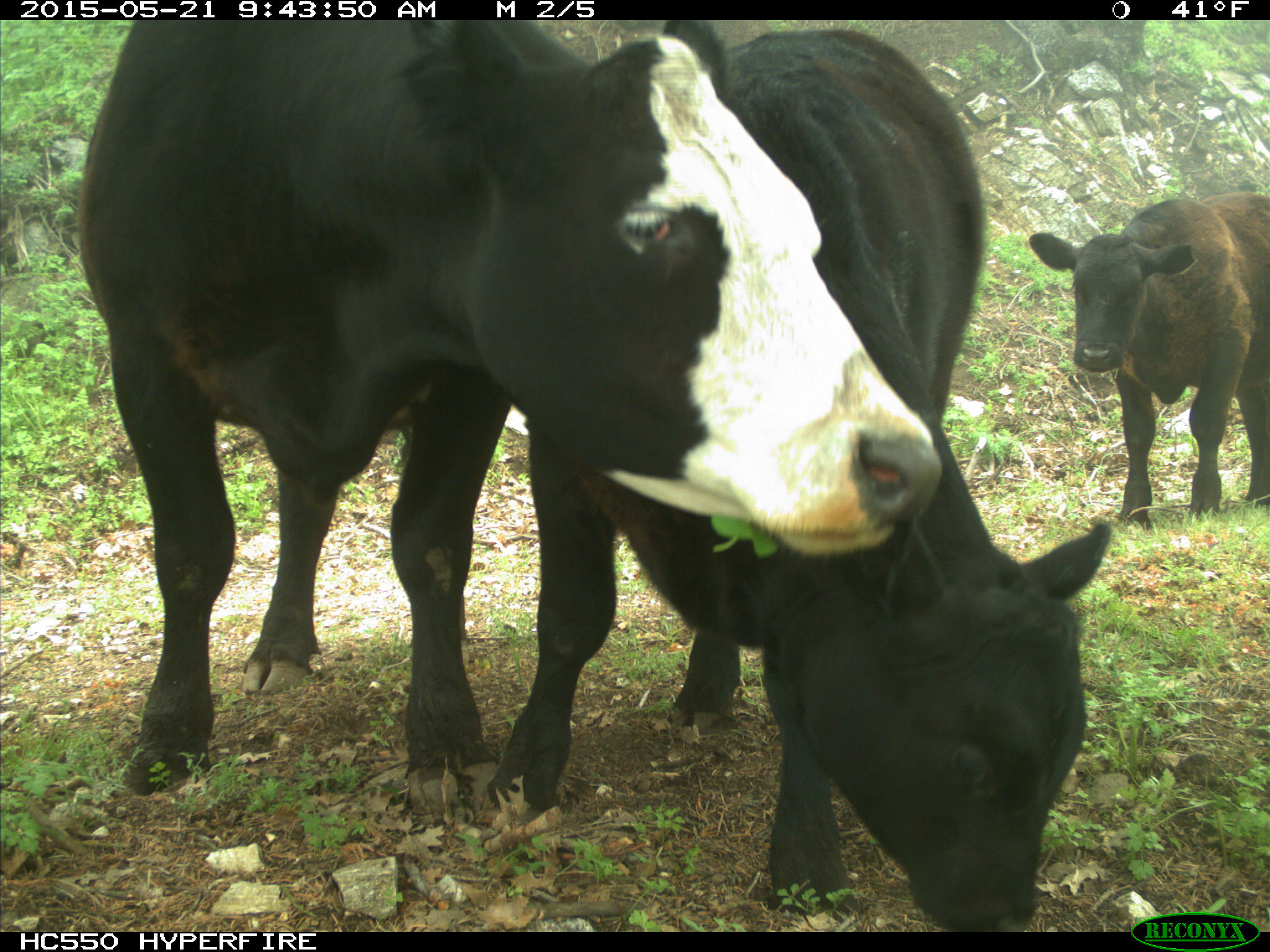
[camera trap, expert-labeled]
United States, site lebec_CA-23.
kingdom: Animalia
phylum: Chordata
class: Mammalia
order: Artiodactyla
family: Bovidae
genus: Bos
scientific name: Bos taurus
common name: domestic cow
Bos taurus (domestic cow).